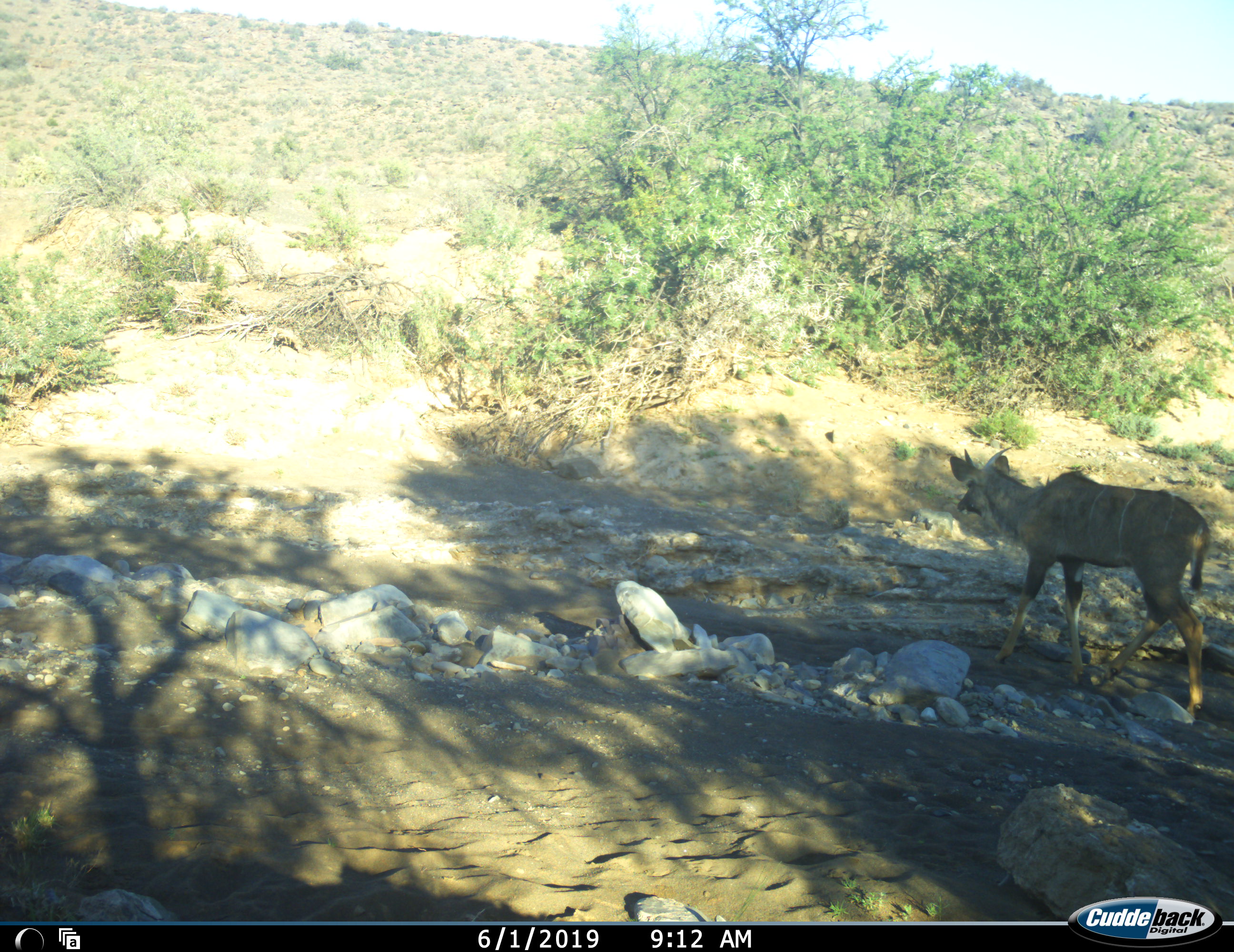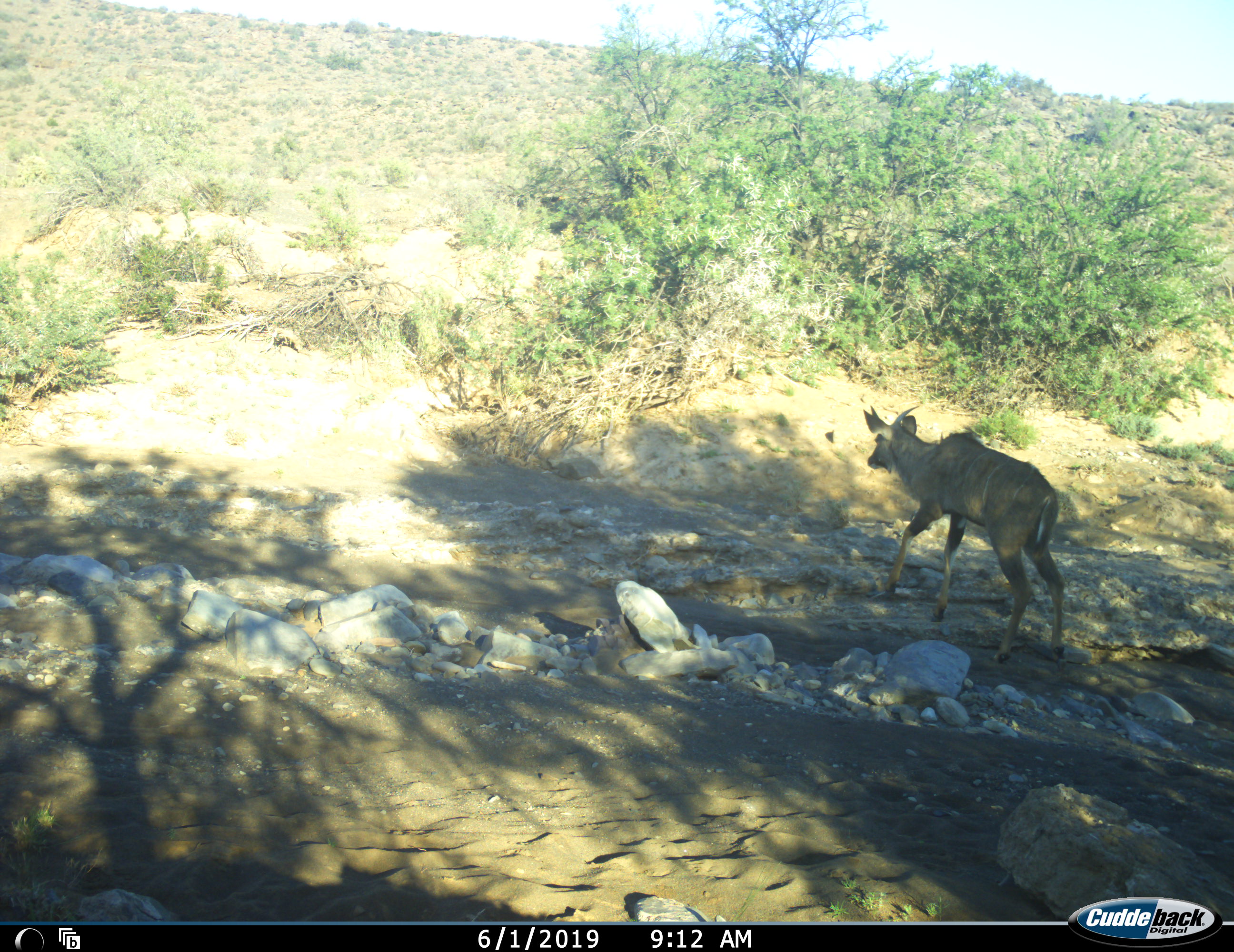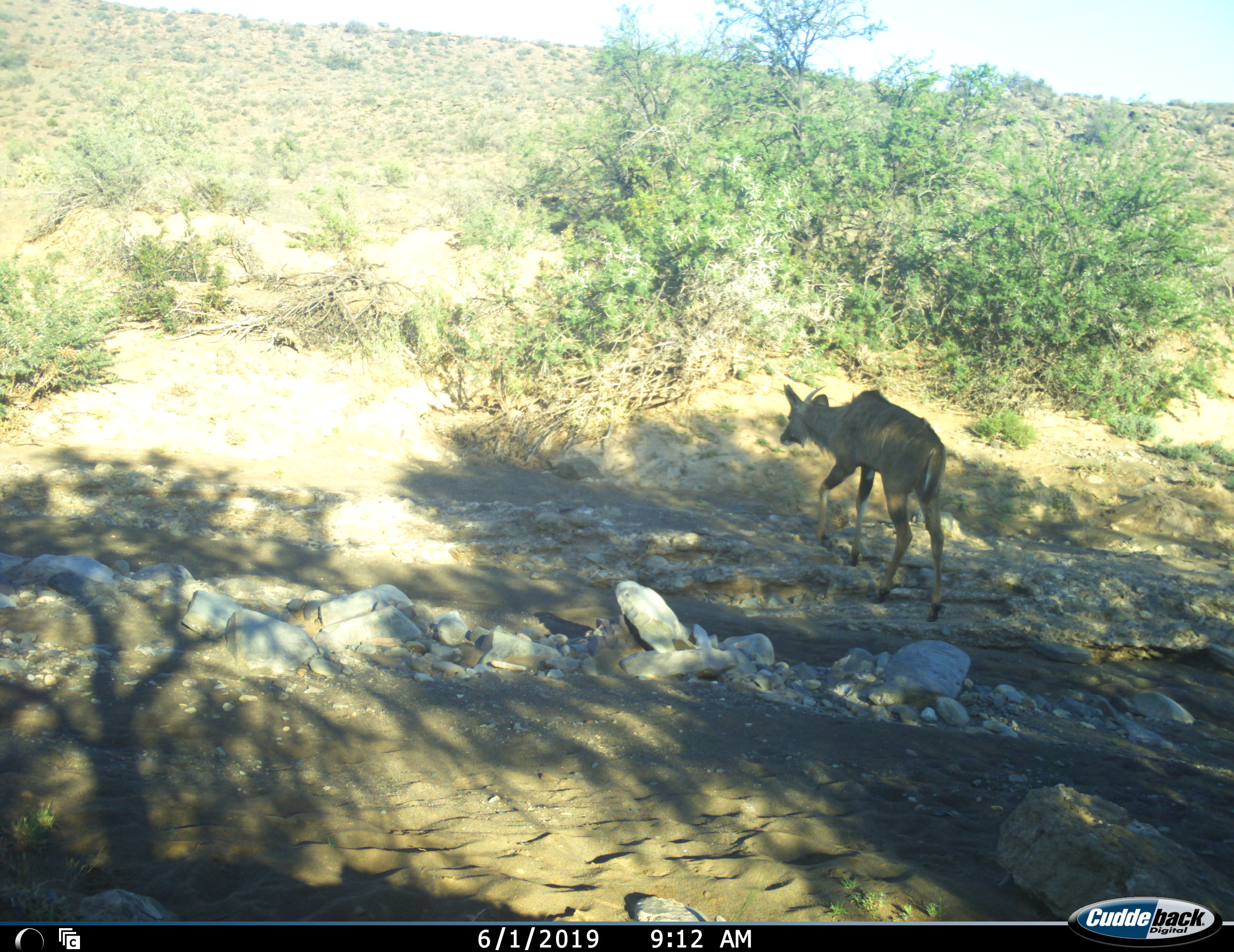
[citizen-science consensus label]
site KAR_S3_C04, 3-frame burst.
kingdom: Animalia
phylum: Chordata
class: Mammalia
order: Artiodactyla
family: Bovidae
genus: Tragelaphus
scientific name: Tragelaphus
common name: kudu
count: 1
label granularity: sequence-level